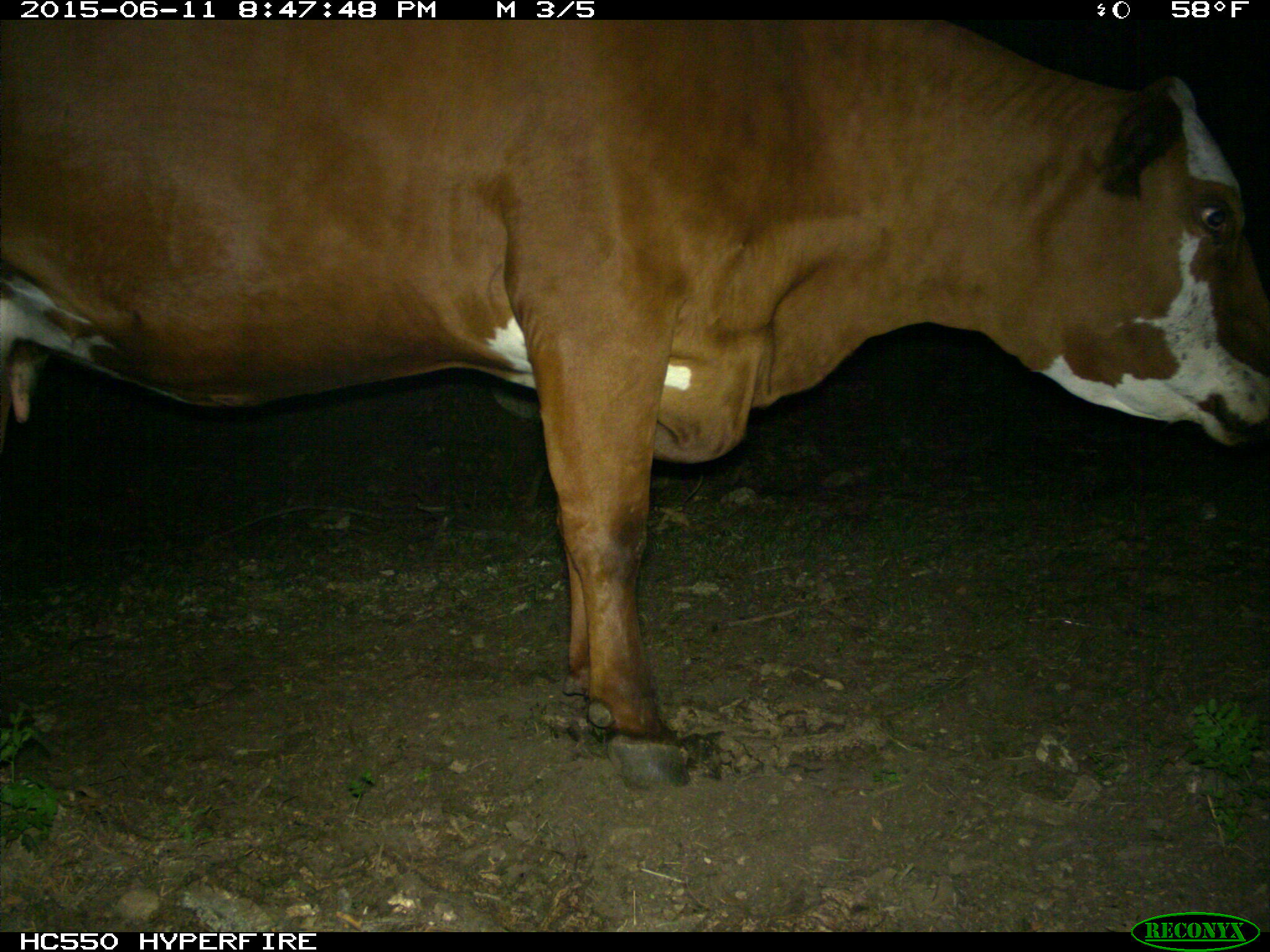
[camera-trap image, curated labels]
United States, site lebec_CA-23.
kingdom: Animalia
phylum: Chordata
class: Mammalia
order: Artiodactyla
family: Bovidae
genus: Bos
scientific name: Bos taurus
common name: domestic cow